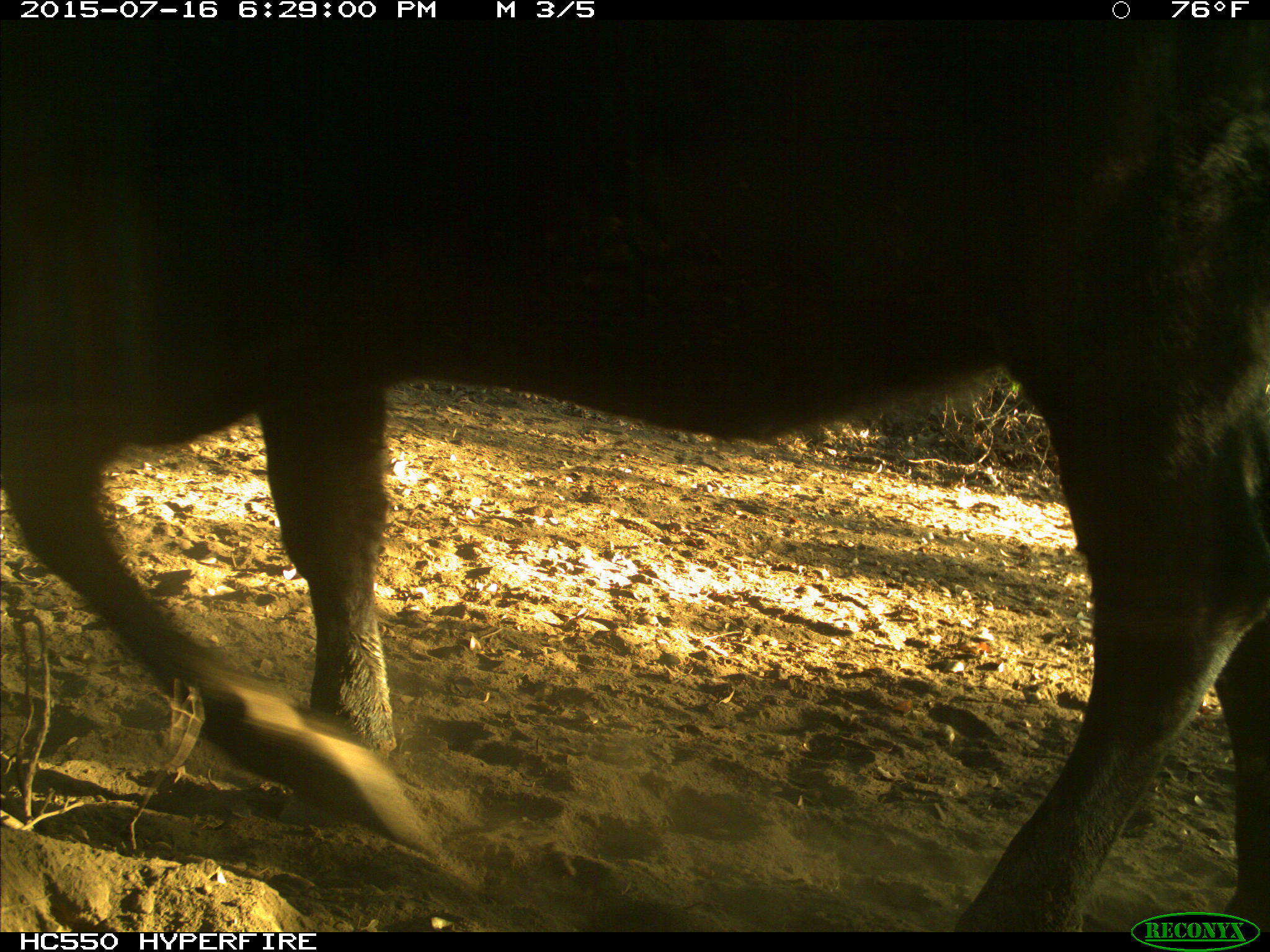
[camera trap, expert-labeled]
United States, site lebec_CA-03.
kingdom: Animalia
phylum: Chordata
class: Mammalia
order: Artiodactyla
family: Bovidae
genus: Bos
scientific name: Bos taurus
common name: domestic cow